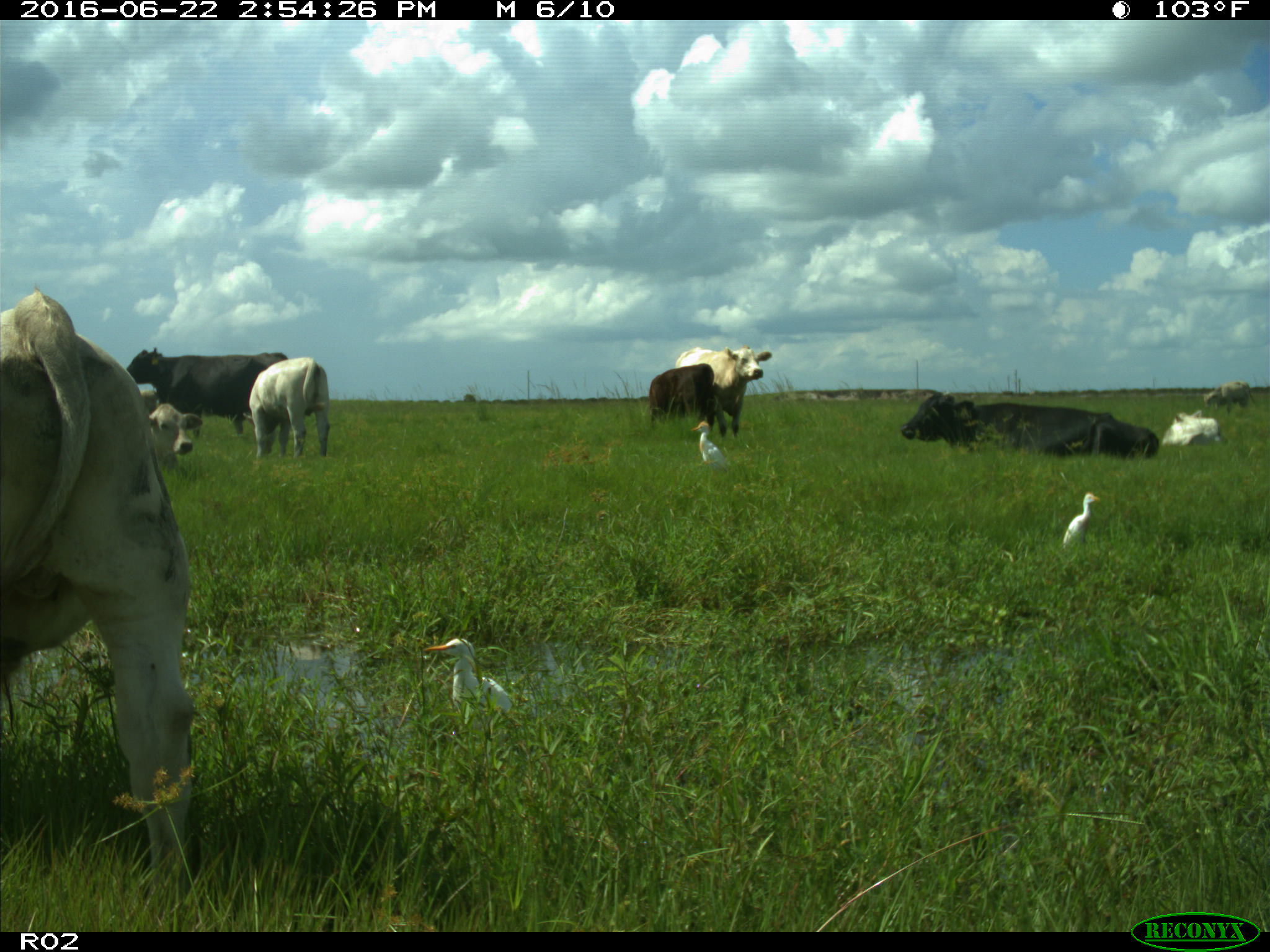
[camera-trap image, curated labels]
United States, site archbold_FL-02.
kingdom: Animalia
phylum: Chordata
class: Mammalia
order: Artiodactyla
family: Bovidae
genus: Bos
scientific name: Bos taurus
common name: domestic cow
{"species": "Bos taurus (domestic cow)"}